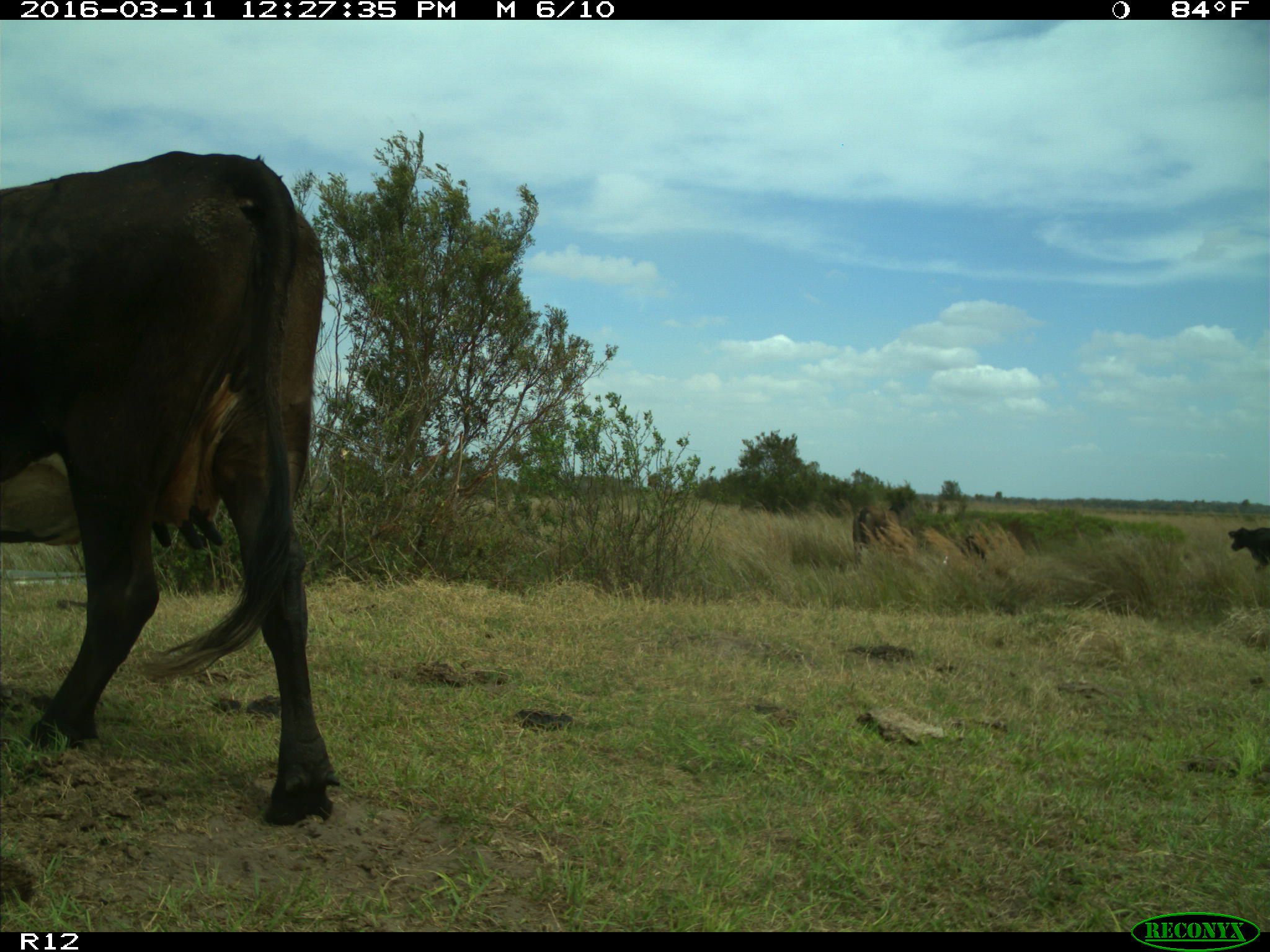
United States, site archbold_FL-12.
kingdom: Animalia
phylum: Chordata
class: Mammalia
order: Artiodactyla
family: Bovidae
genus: Bos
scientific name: Bos taurus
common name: domestic cow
Bos taurus (domestic cow).